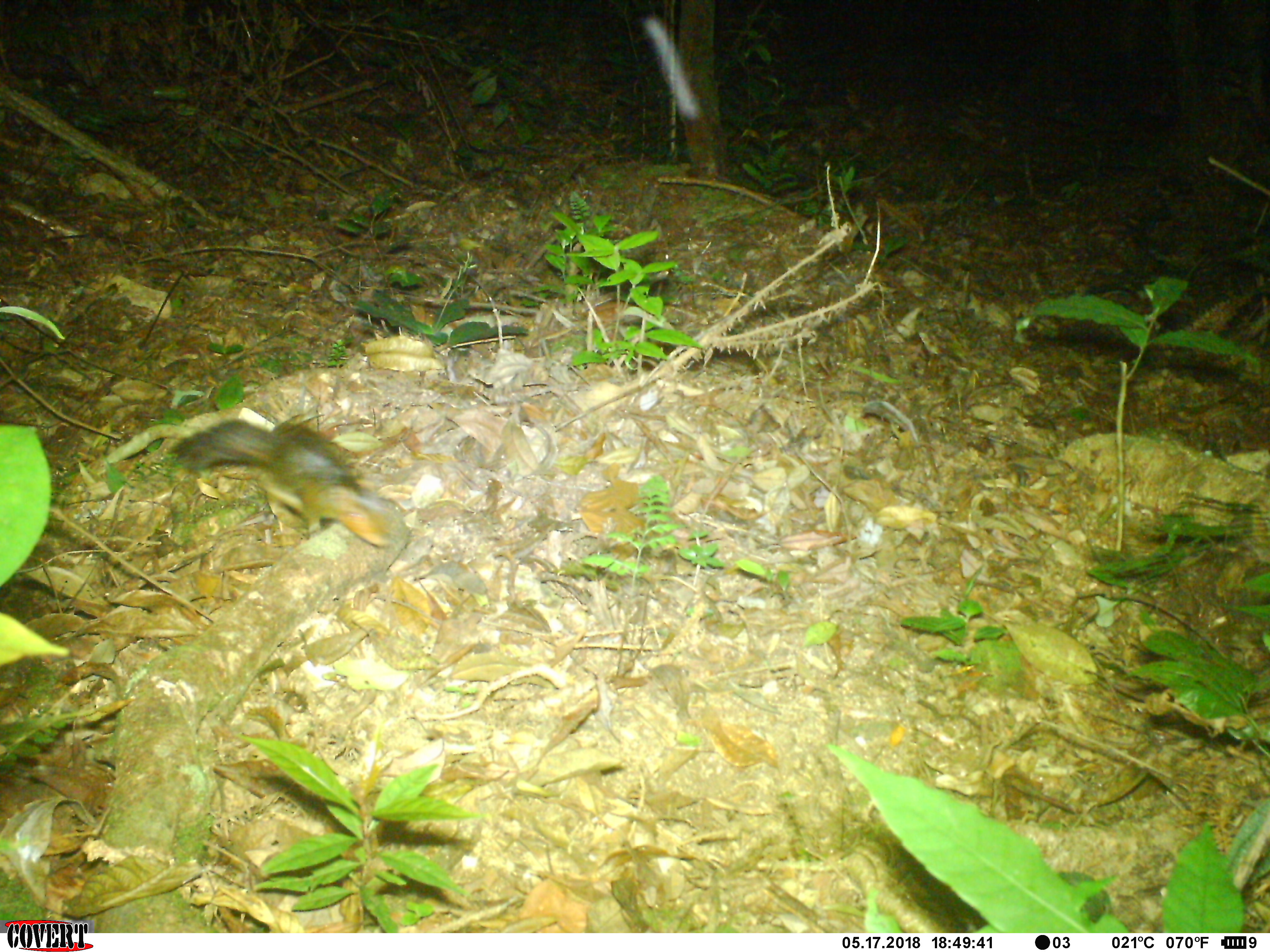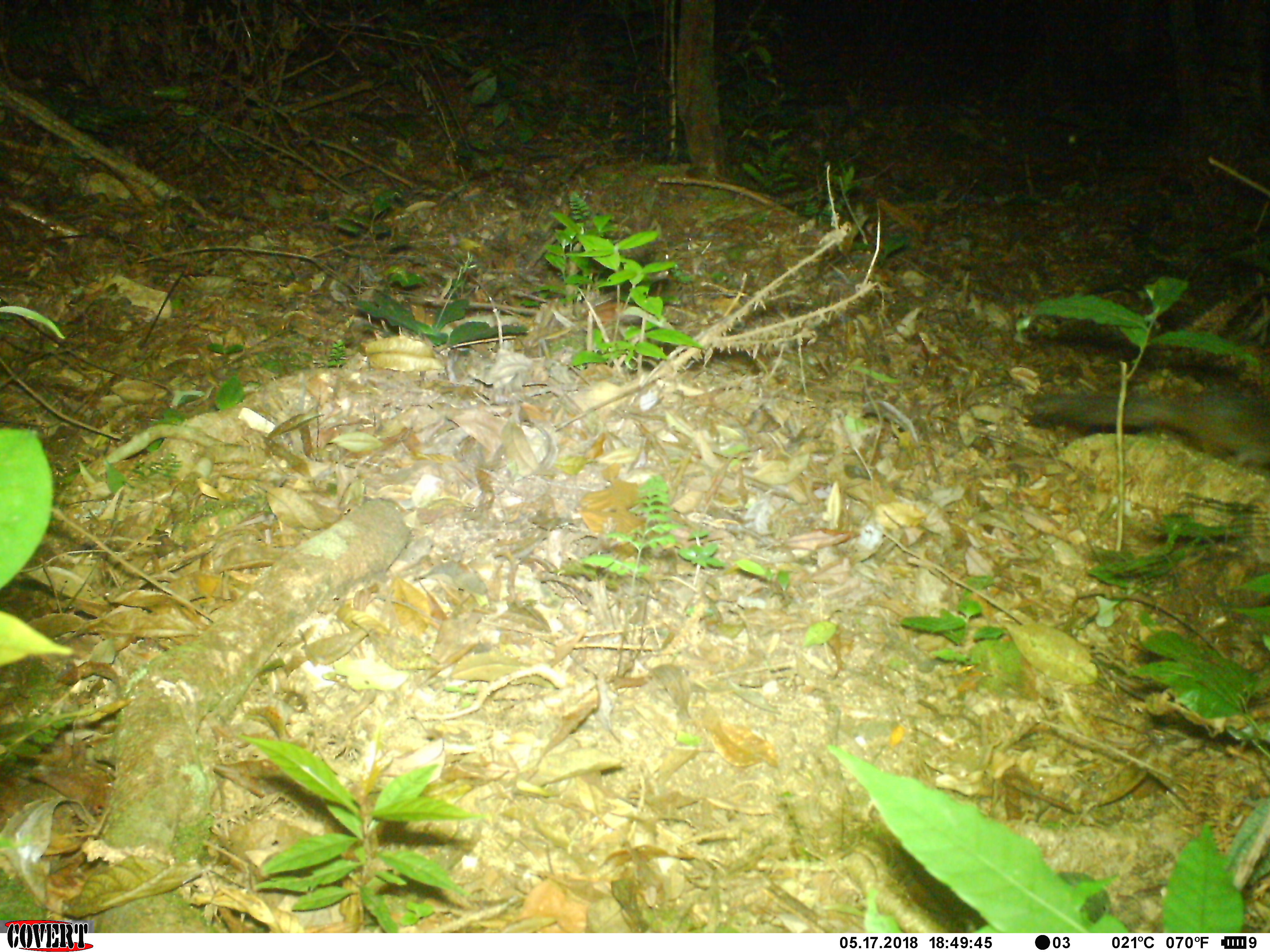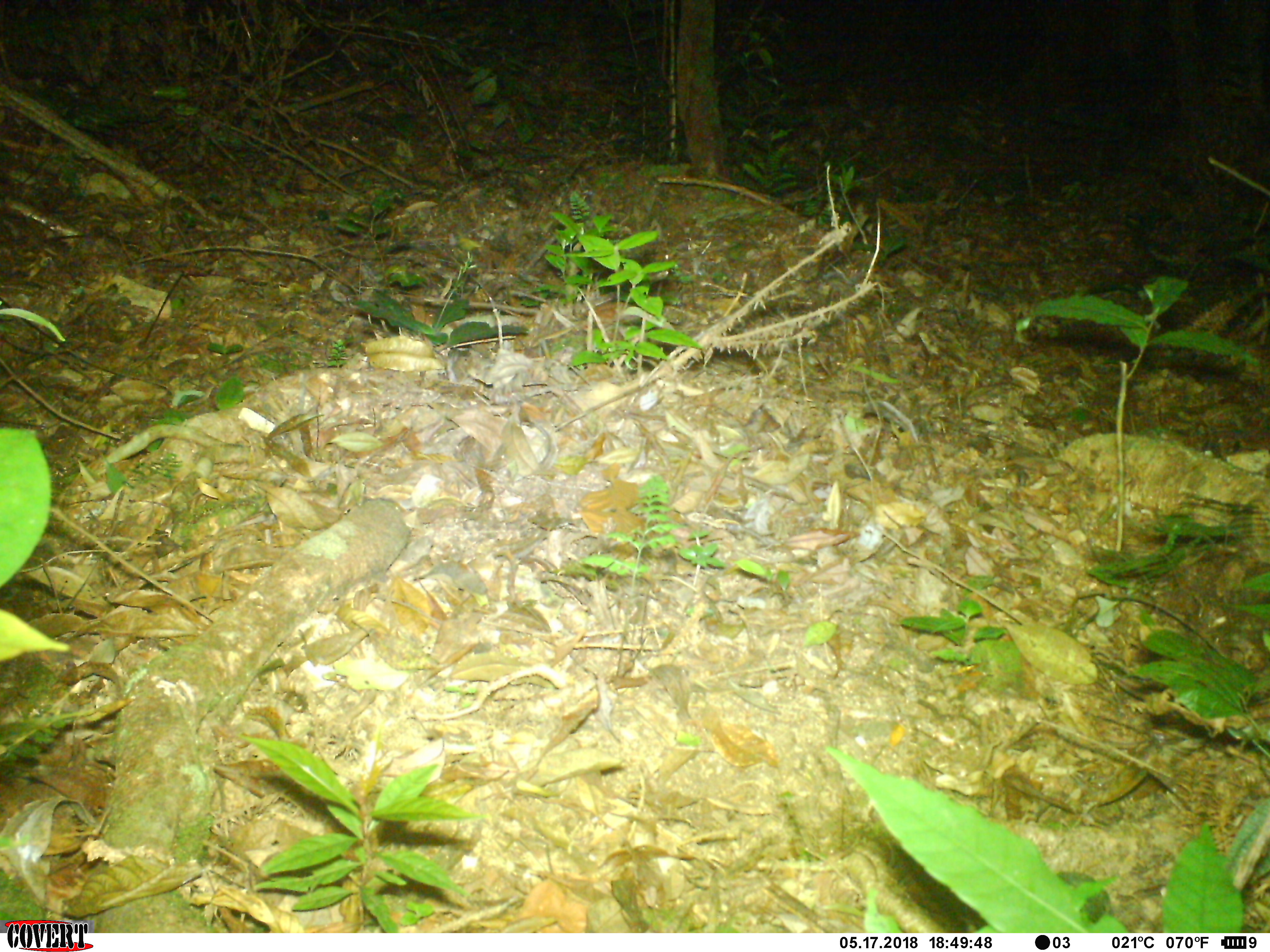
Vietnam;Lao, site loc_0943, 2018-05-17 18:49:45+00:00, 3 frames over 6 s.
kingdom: Animalia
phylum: Chordata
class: Mammalia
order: Rodentia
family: Sciuridae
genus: Dremomys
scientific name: Dremomys rufigenis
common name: red-cheeked squirrel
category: red cheeked squirrel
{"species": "red cheeked squirrel (red-cheeked squirrel) (Dremomys rufigenis)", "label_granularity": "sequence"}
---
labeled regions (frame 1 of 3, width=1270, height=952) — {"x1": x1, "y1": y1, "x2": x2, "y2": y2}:
red cheeked squirrel: {"x1": 166, "y1": 415, "x2": 397, "y2": 549}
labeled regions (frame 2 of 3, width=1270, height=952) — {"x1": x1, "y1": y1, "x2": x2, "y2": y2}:
red cheeked squirrel: {"x1": 1018, "y1": 369, "x2": 1270, "y2": 466}